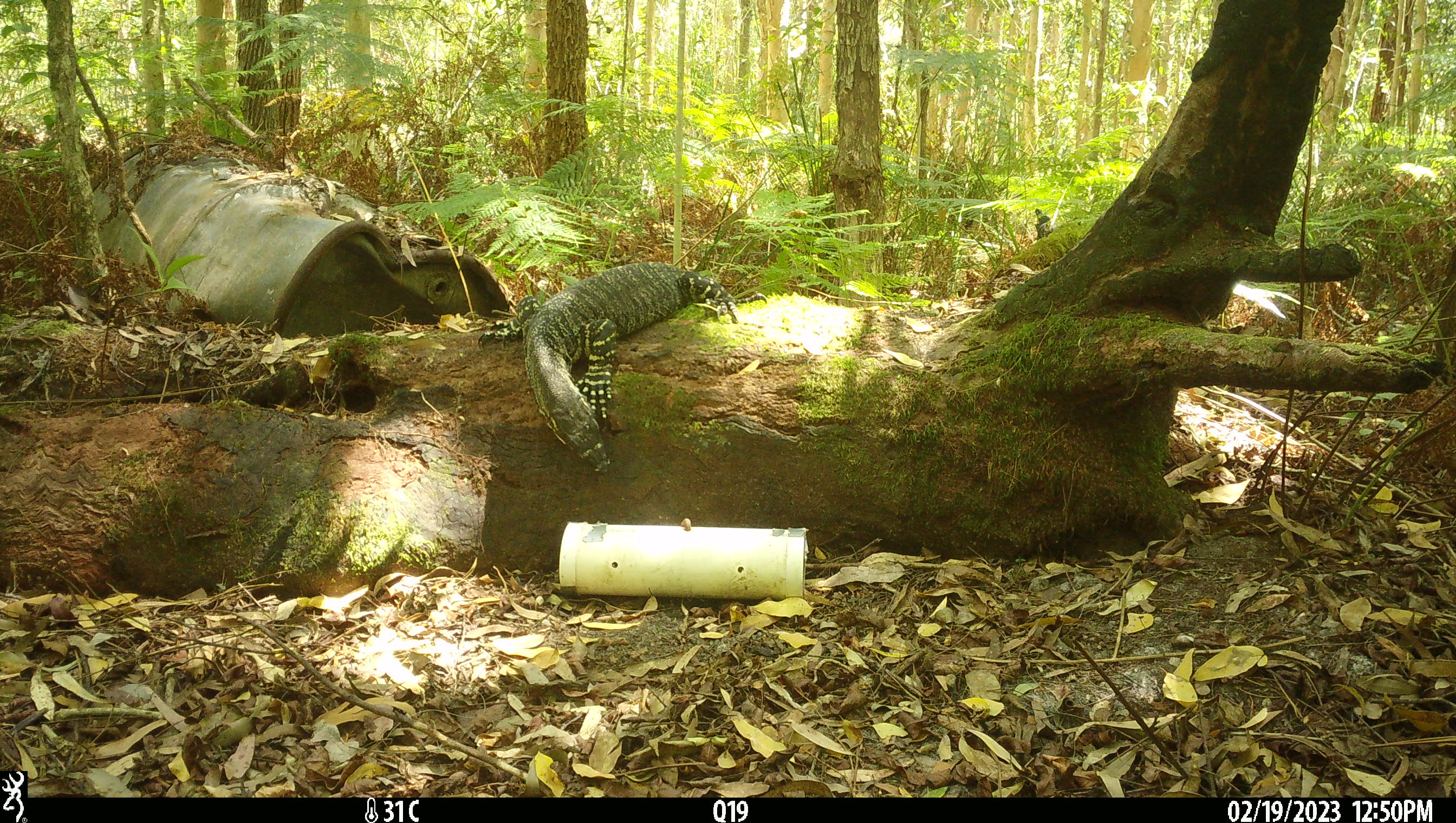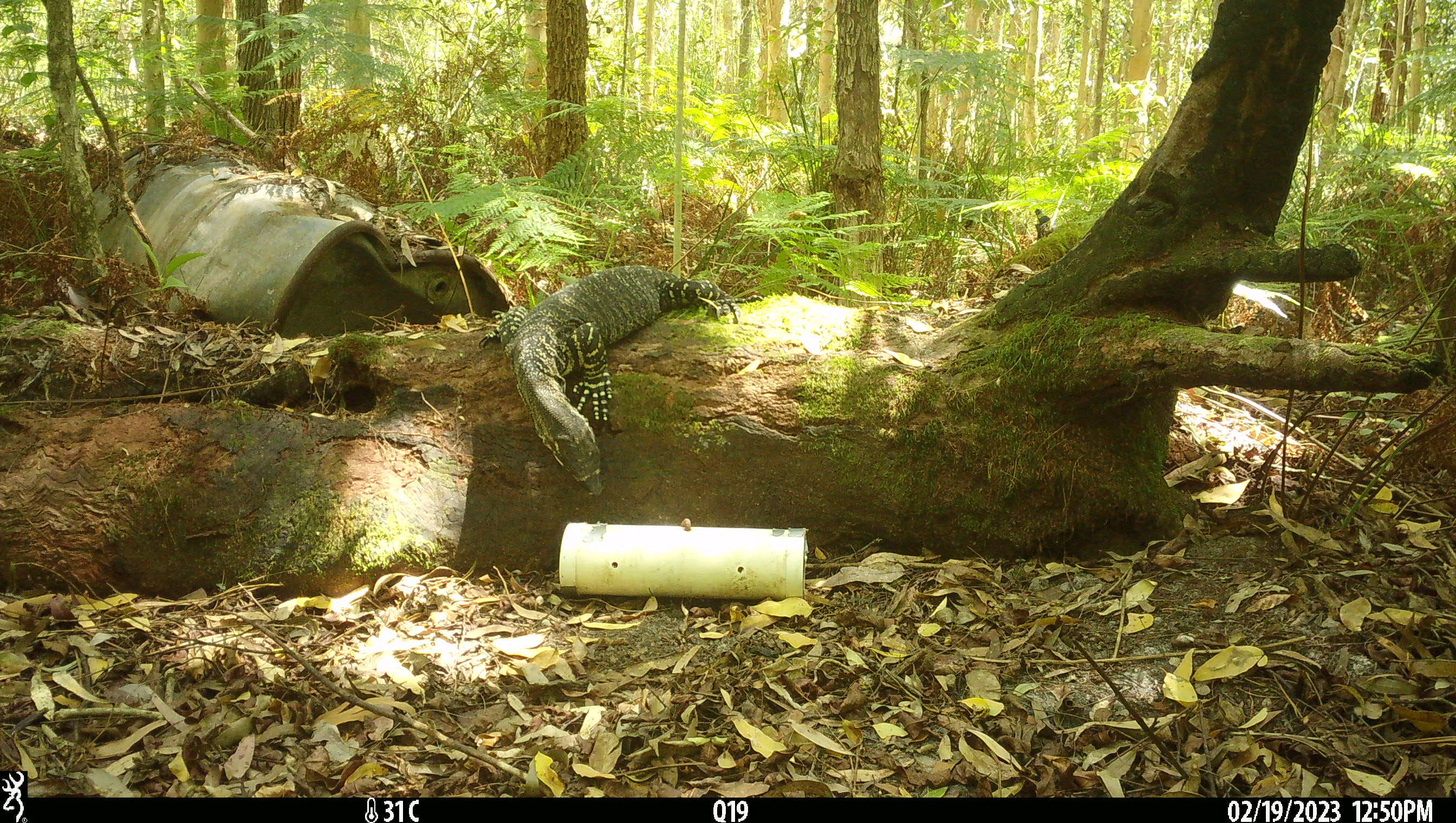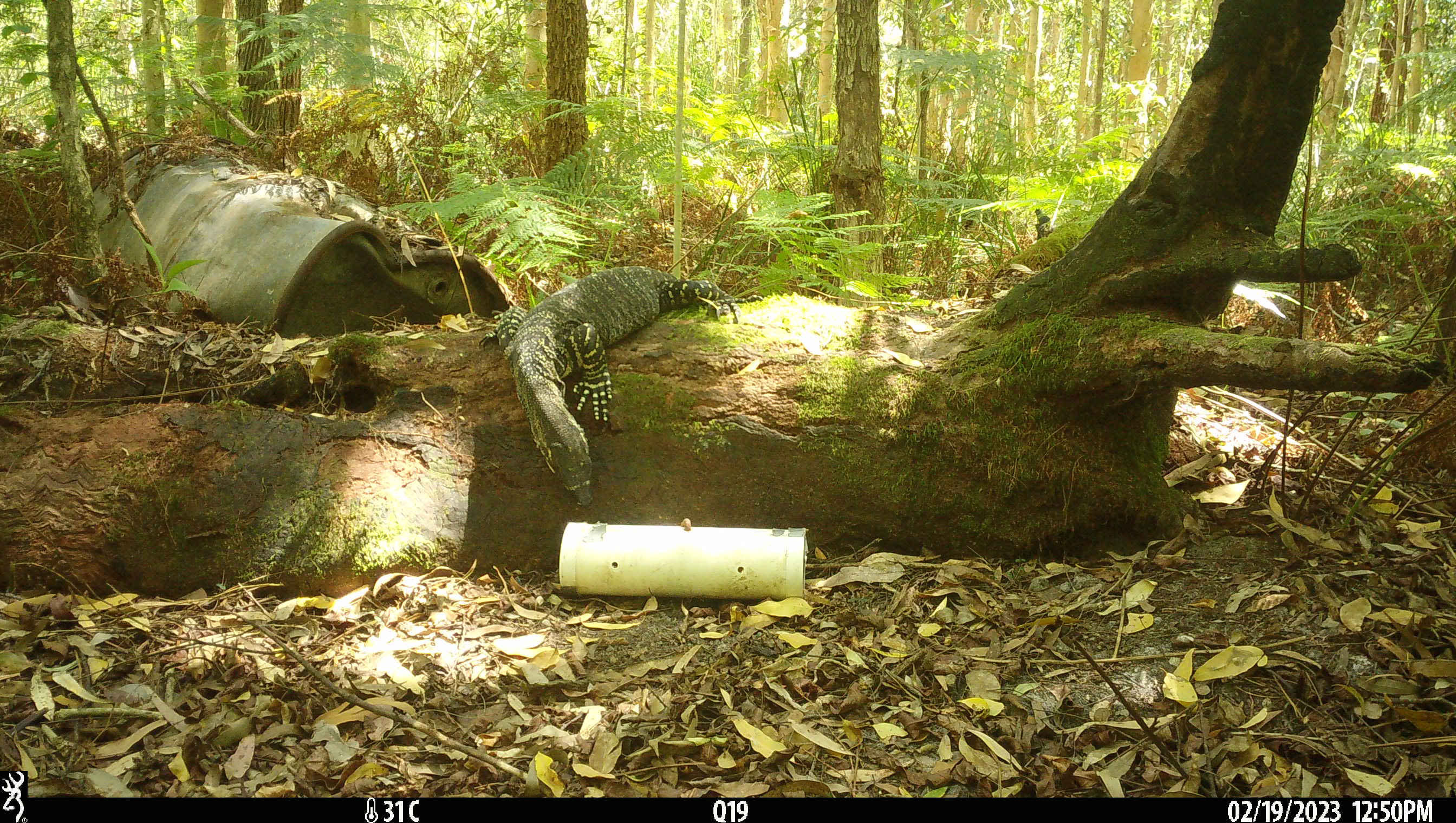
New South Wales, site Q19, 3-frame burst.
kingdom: Animalia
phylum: Chordata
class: Reptilia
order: Squamata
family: Varanidae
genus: Varanus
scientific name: Varanus varius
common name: lace monitor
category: goanna